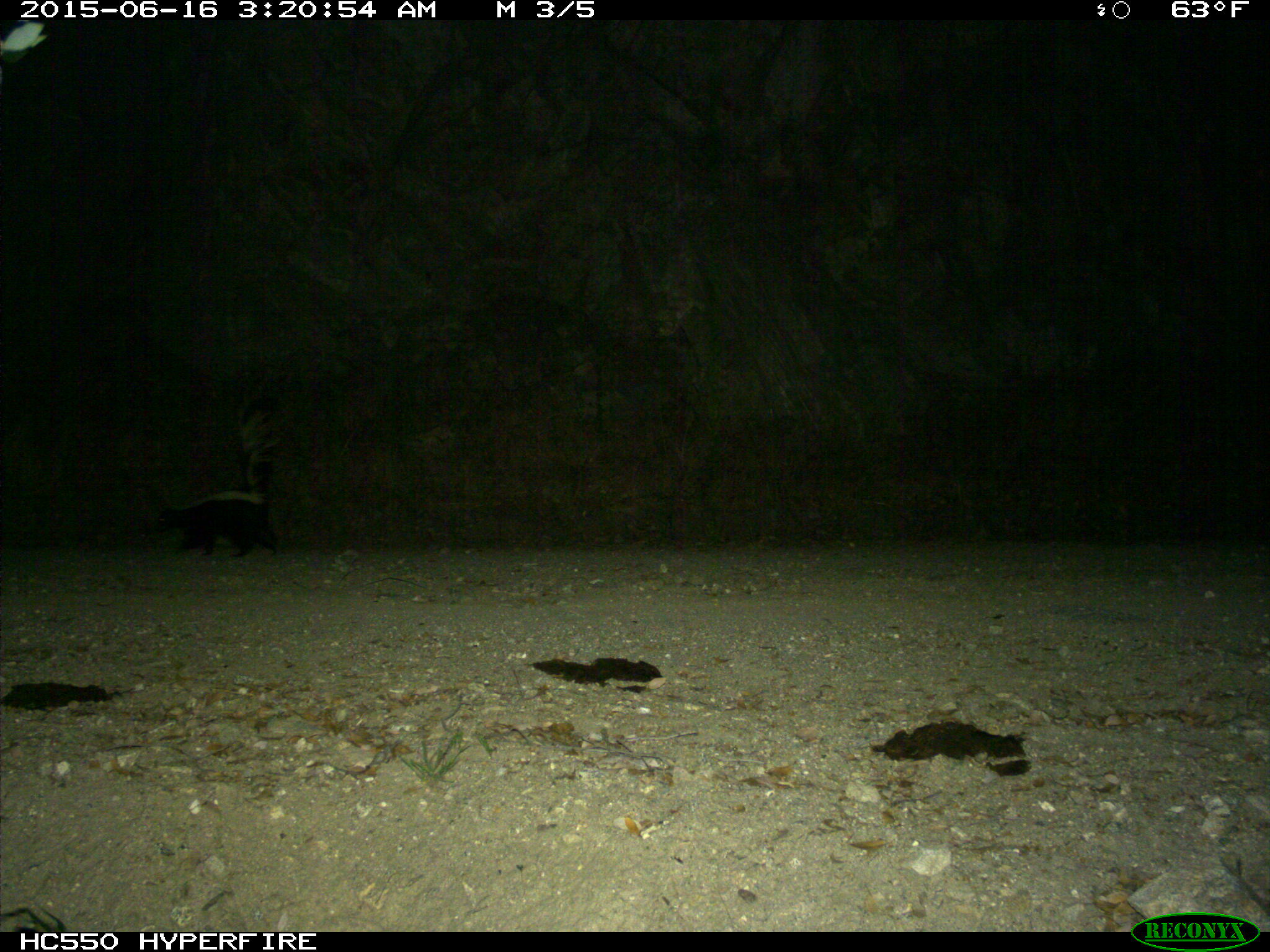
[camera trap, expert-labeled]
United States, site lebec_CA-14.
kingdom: Animalia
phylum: Chordata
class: Mammalia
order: Carnivora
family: Mephitidae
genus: Mephitis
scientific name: Mephitis mephitis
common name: striped skunk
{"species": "Mephitis mephitis (striped skunk)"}